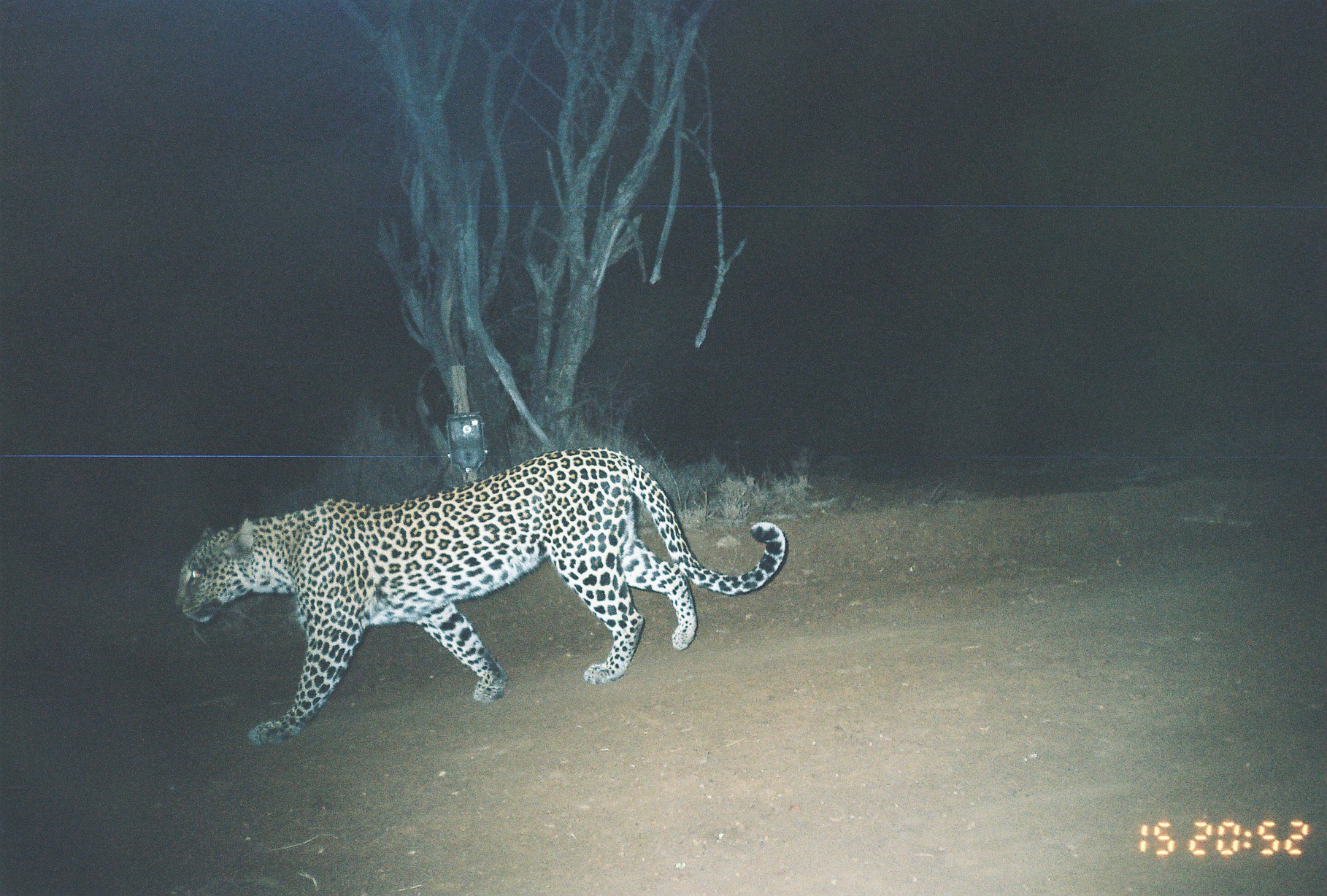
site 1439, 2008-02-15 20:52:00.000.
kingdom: Animalia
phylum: Chordata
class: Mammalia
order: Carnivora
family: Felidae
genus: Panthera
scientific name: Panthera pardus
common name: leopard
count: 1